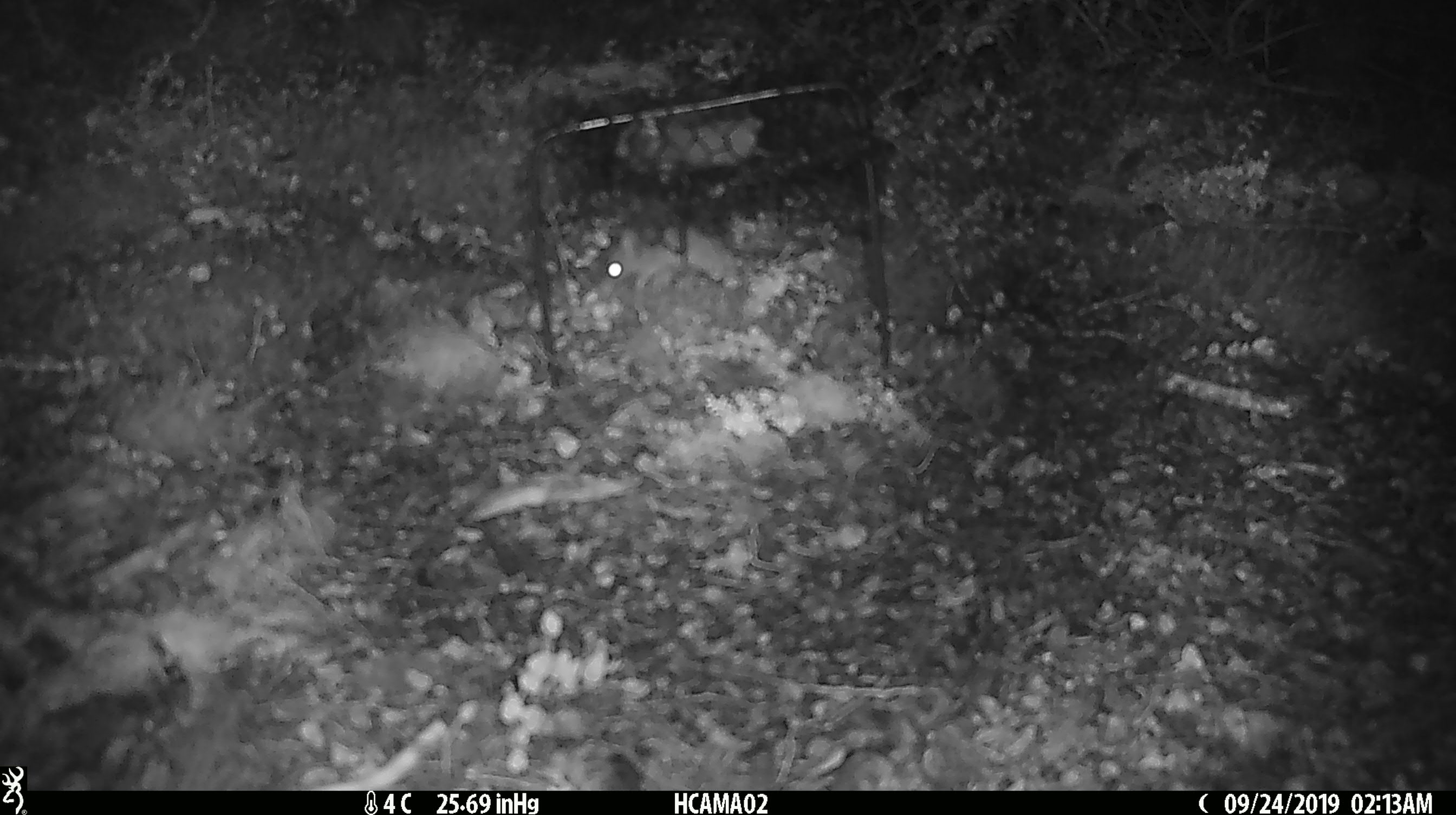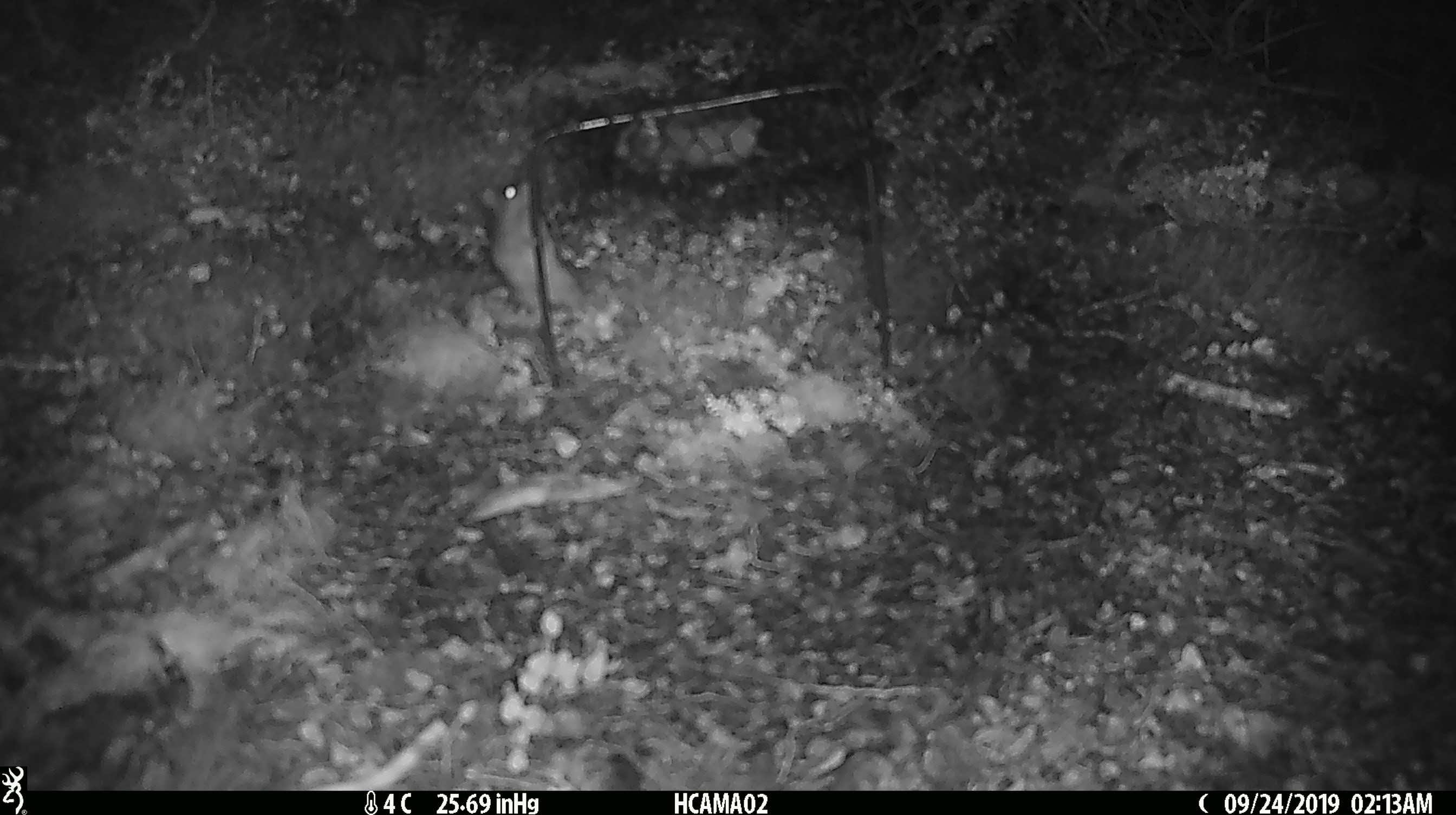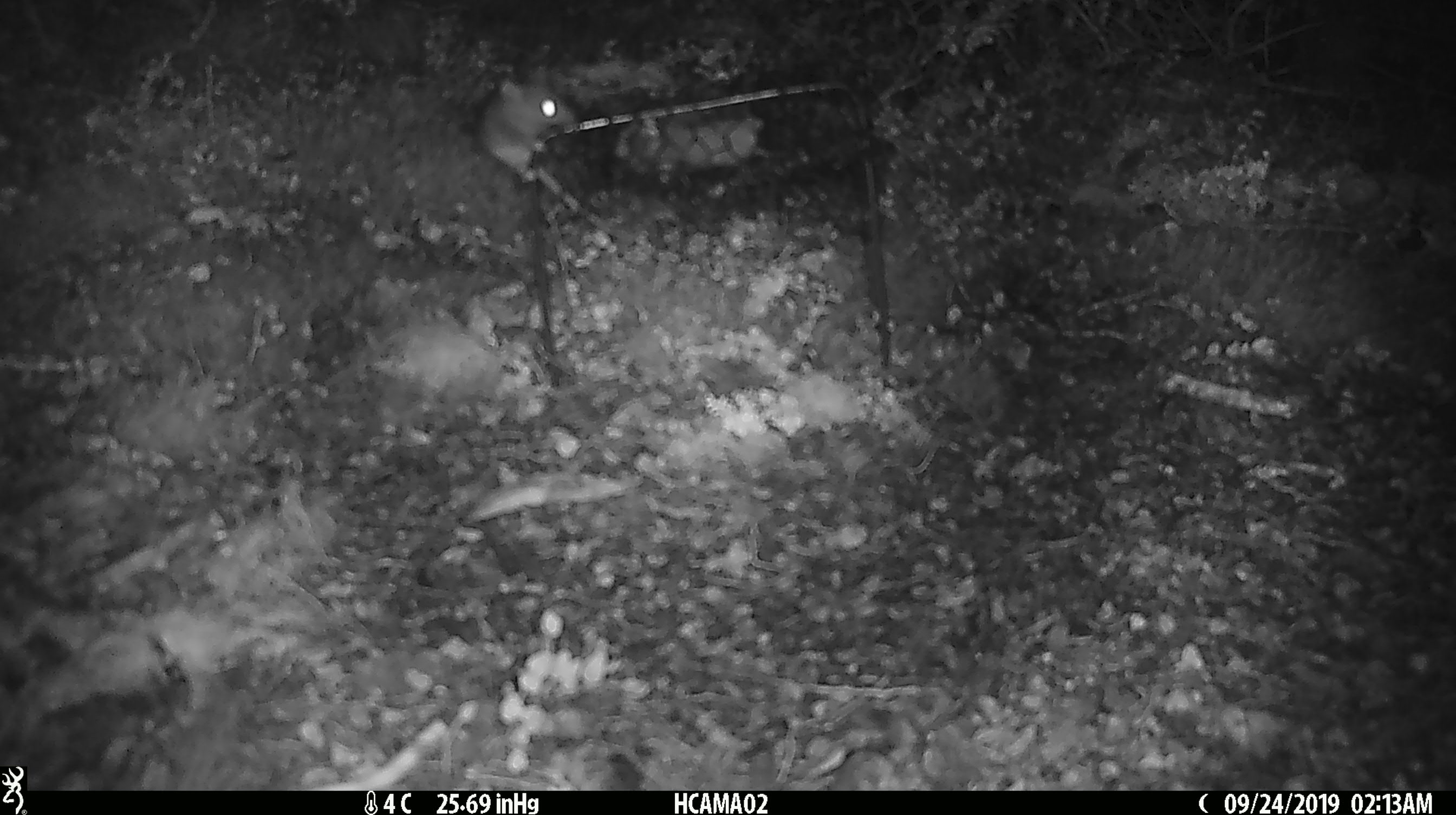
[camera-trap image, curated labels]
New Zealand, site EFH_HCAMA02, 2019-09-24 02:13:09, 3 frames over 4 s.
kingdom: Animalia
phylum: Chordata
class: Mammalia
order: Rodentia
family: Muridae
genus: Mus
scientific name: Mus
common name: mouse